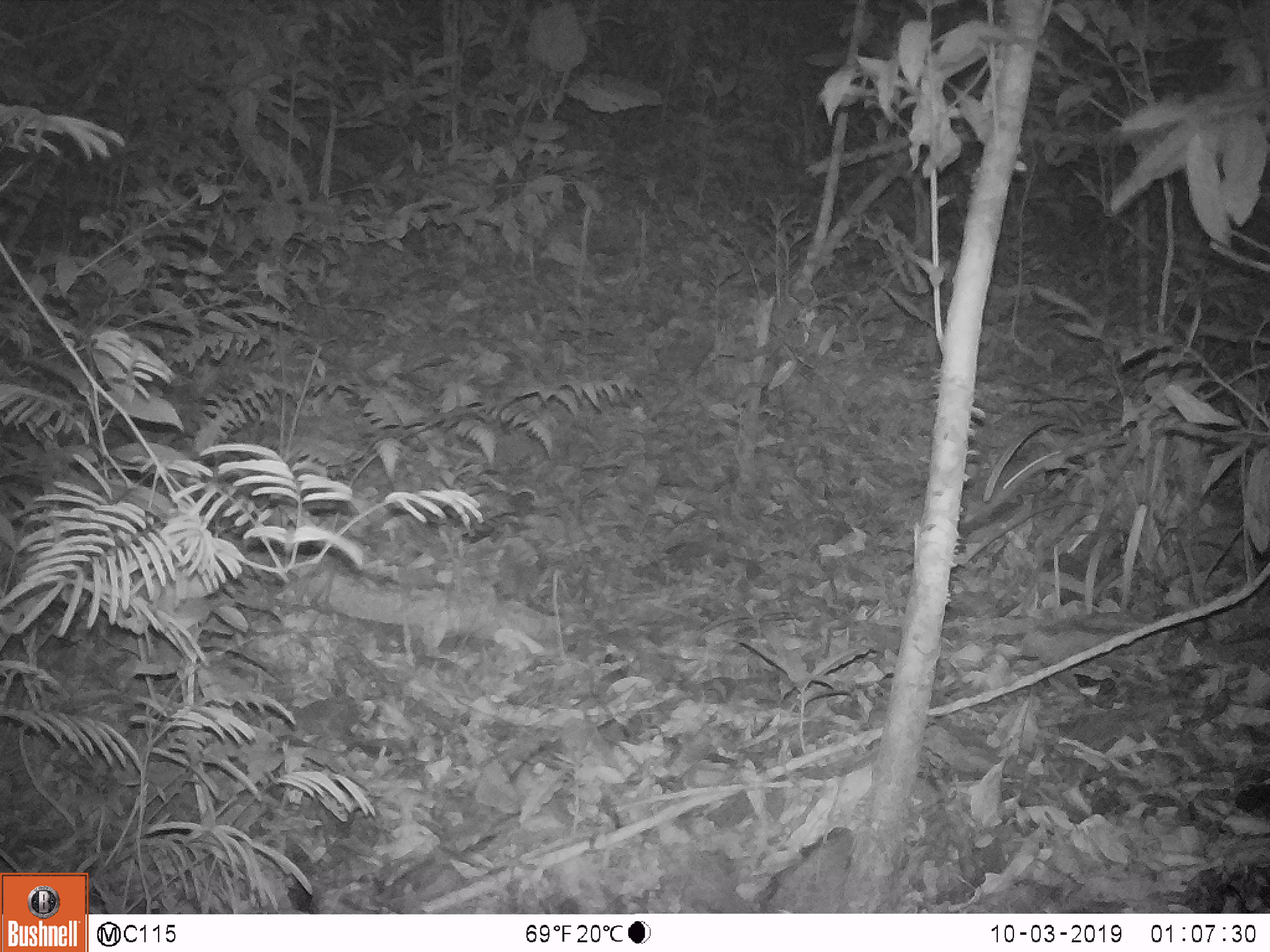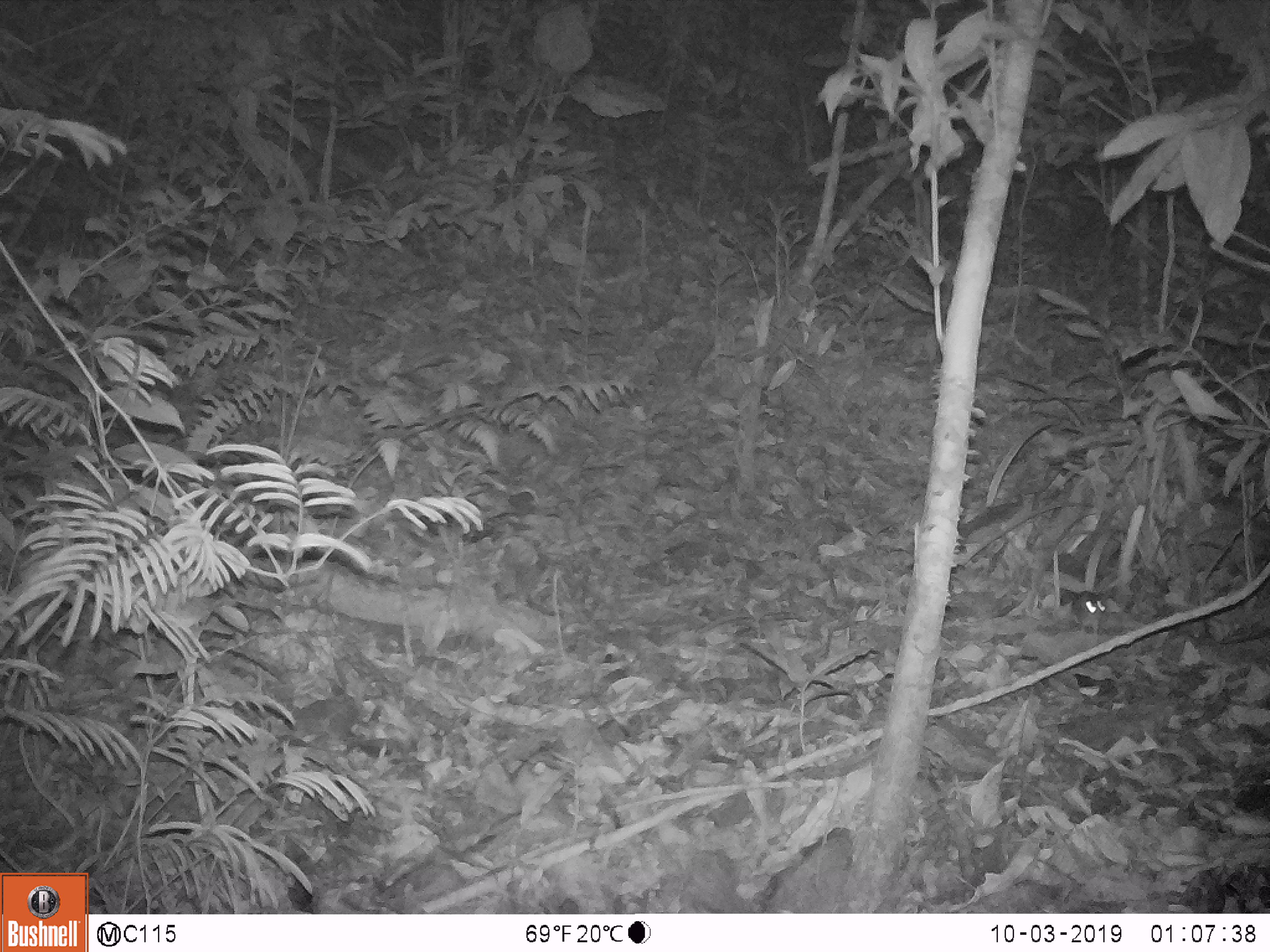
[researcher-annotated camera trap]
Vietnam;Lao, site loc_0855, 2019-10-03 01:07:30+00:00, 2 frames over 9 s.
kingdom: Animalia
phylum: Chordata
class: Mammalia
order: Rodentia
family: Muridae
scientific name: Muridae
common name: old-world mice and rats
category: unidentified murid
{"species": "unidentified murid (old-world mice and rats) (Muridae)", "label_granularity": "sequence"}